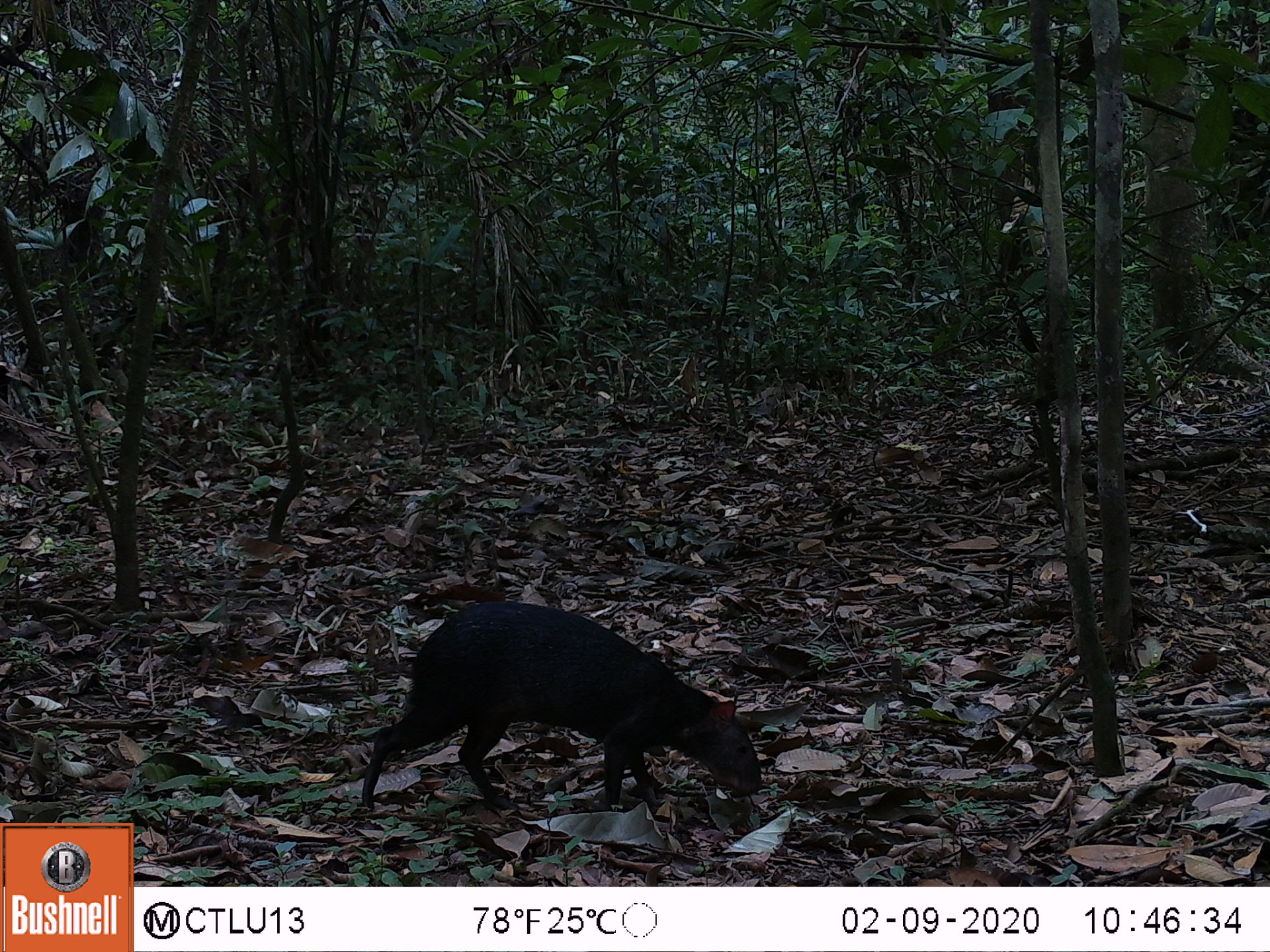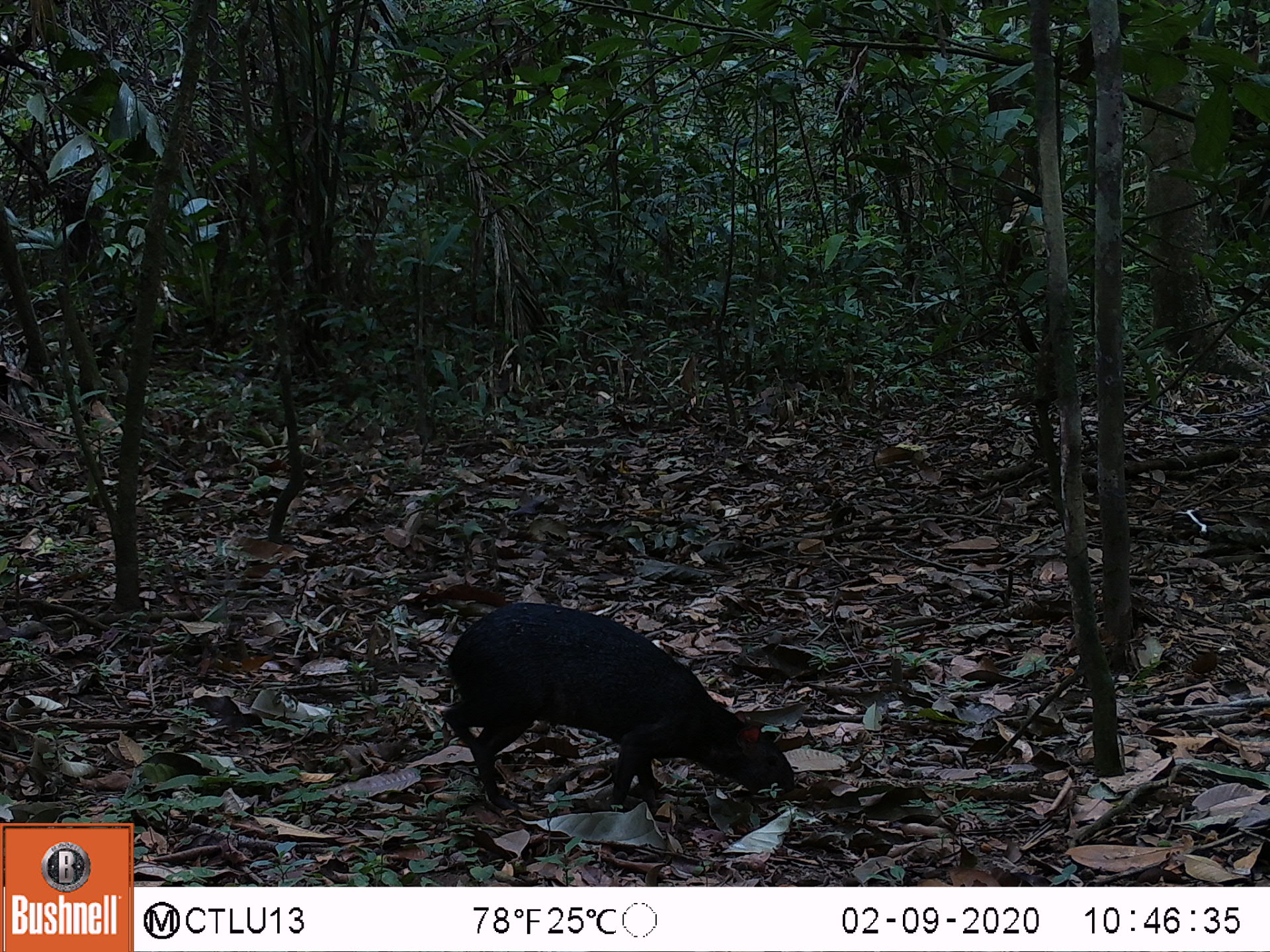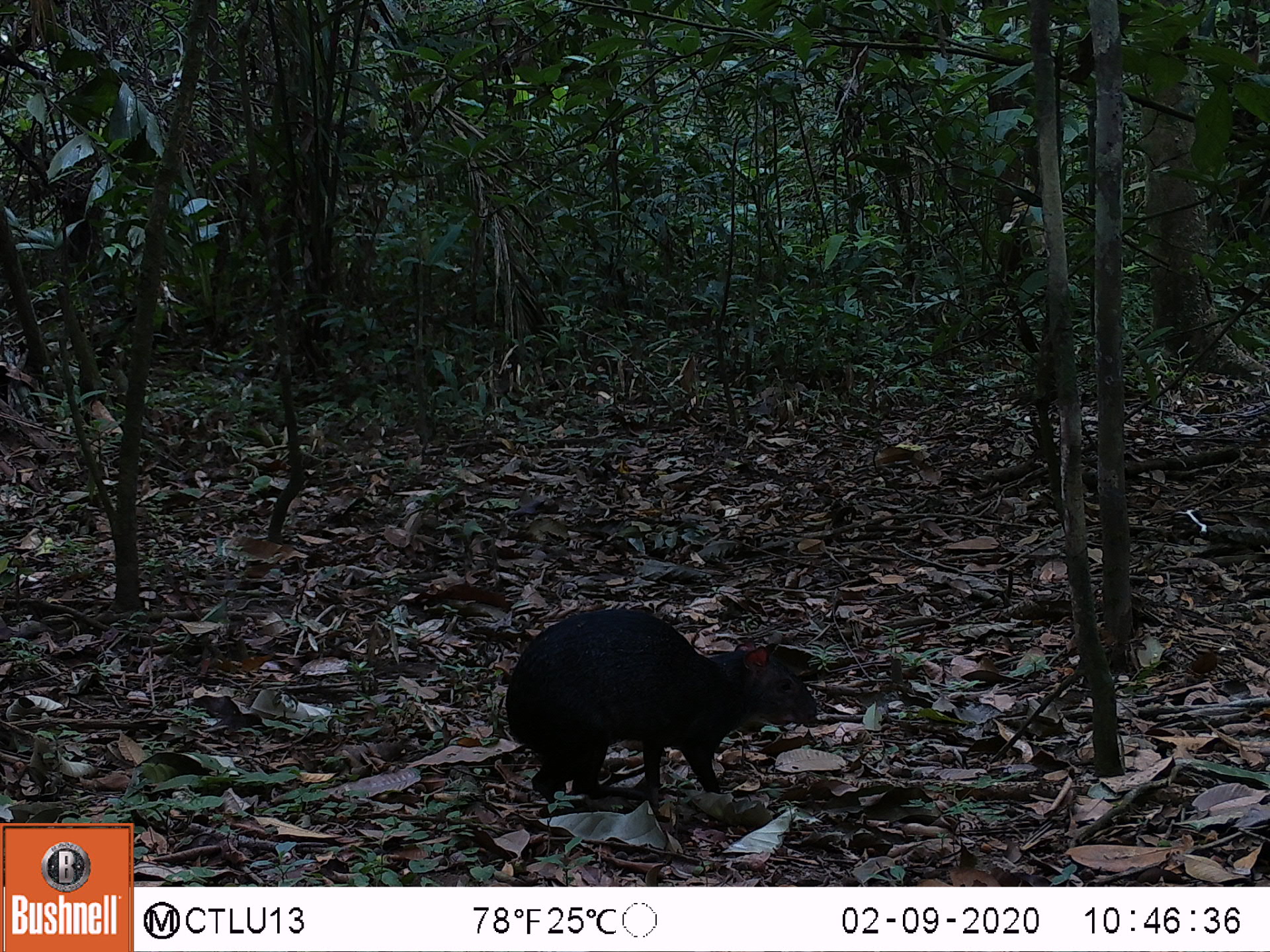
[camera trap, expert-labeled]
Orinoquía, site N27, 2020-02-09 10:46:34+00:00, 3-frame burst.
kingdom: Animalia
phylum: Chordata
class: Mammalia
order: Rodentia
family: Dasyproctidae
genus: Dasyprocta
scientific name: Dasyprocta fuliginosa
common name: black agouti